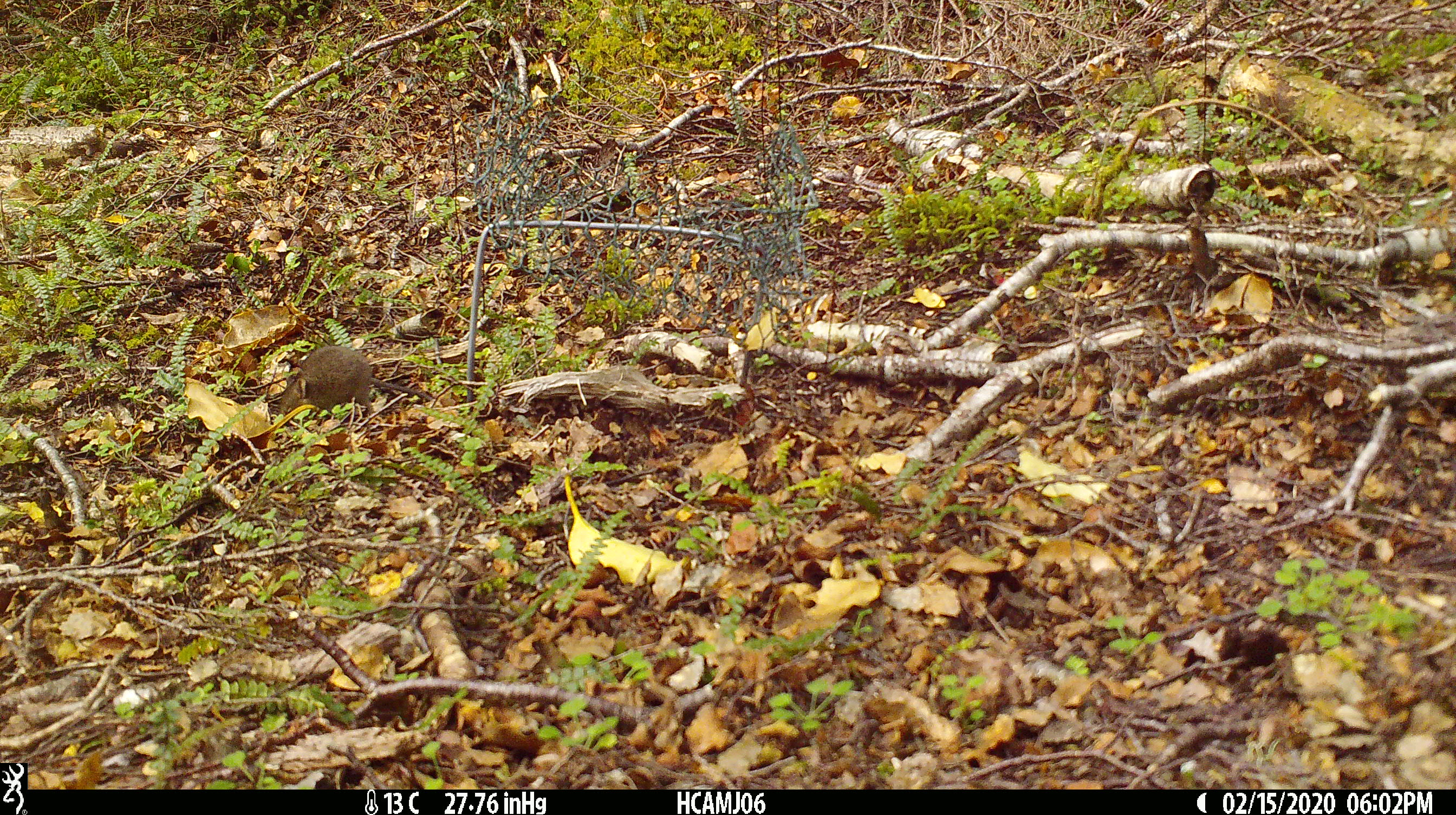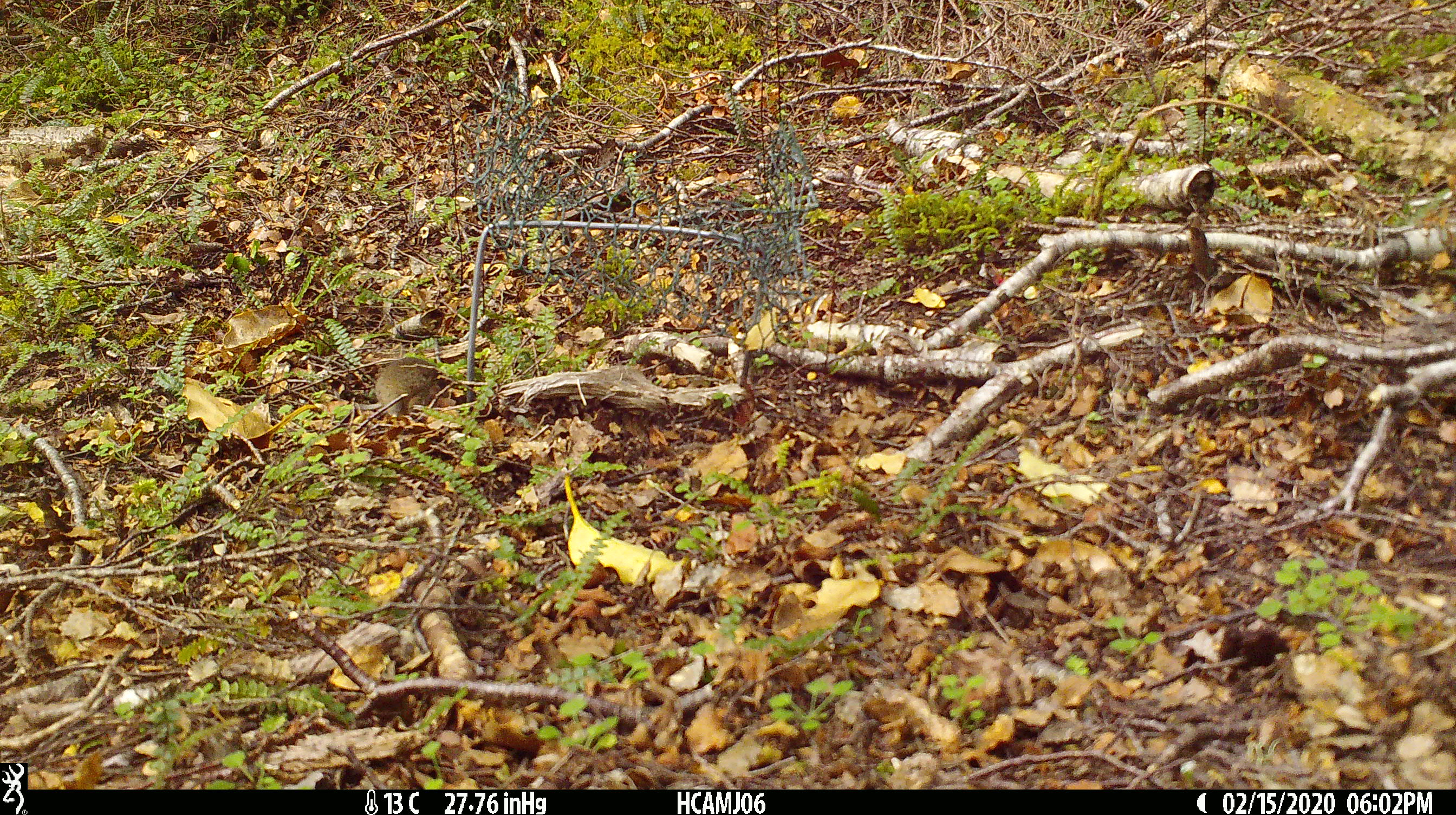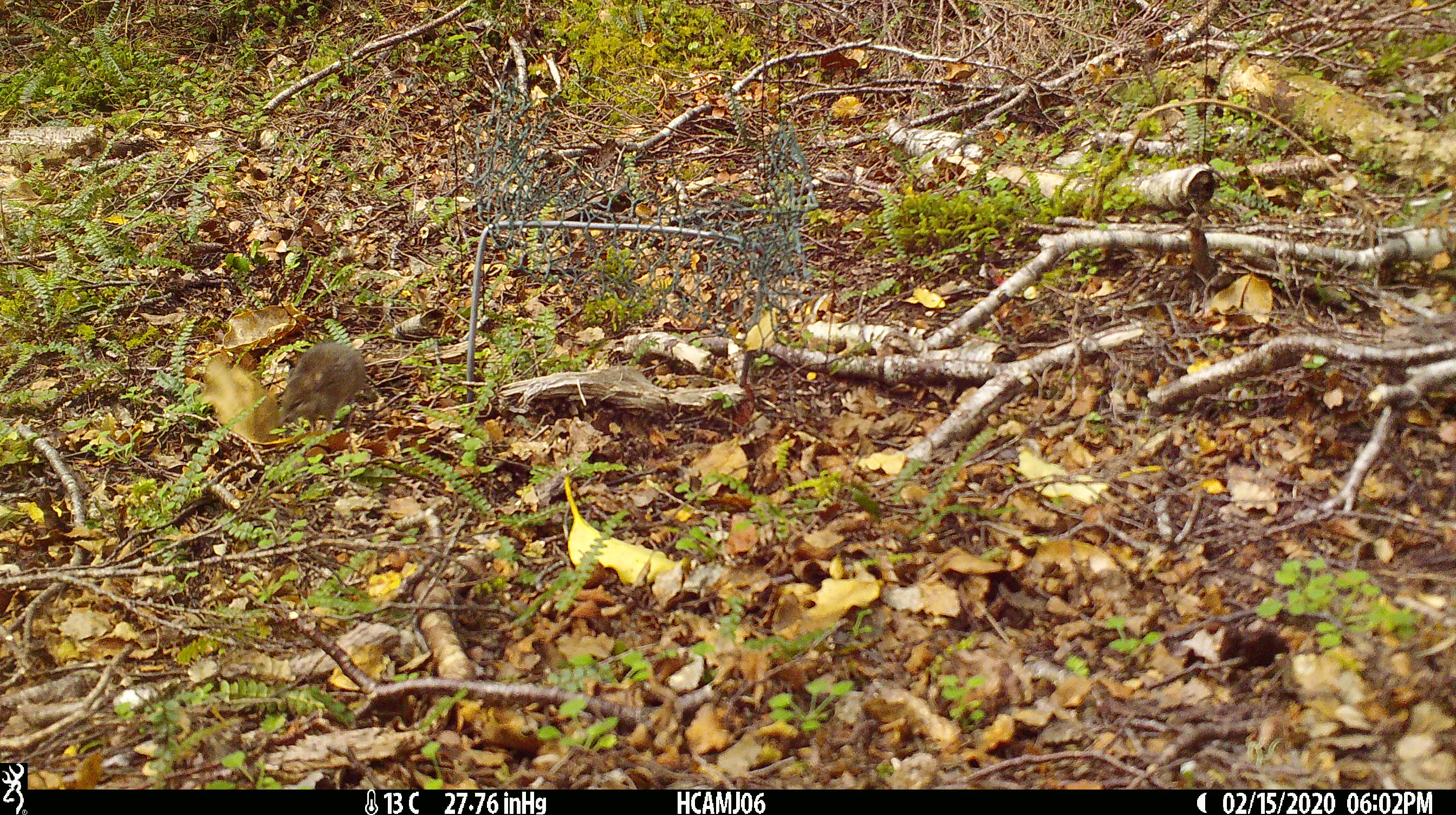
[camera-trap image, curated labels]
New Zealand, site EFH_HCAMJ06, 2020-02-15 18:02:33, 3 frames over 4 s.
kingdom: Animalia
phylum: Chordata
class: Mammalia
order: Rodentia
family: Muridae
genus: Mus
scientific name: Mus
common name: mouse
Mouse (Mus).